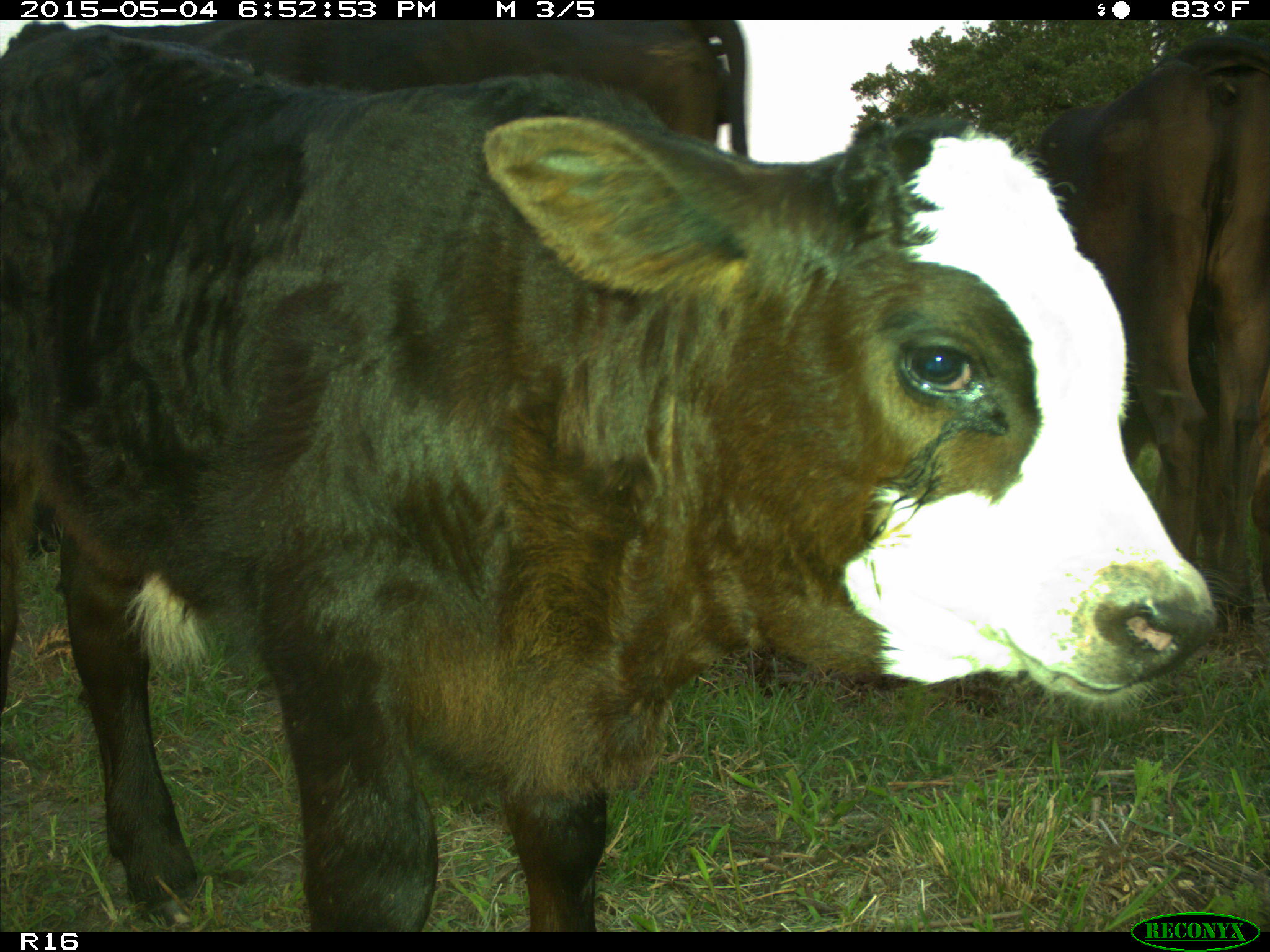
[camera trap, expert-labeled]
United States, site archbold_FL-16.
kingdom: Animalia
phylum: Chordata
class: Mammalia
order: Artiodactyla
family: Bovidae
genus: Bos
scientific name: Bos taurus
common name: domestic cow